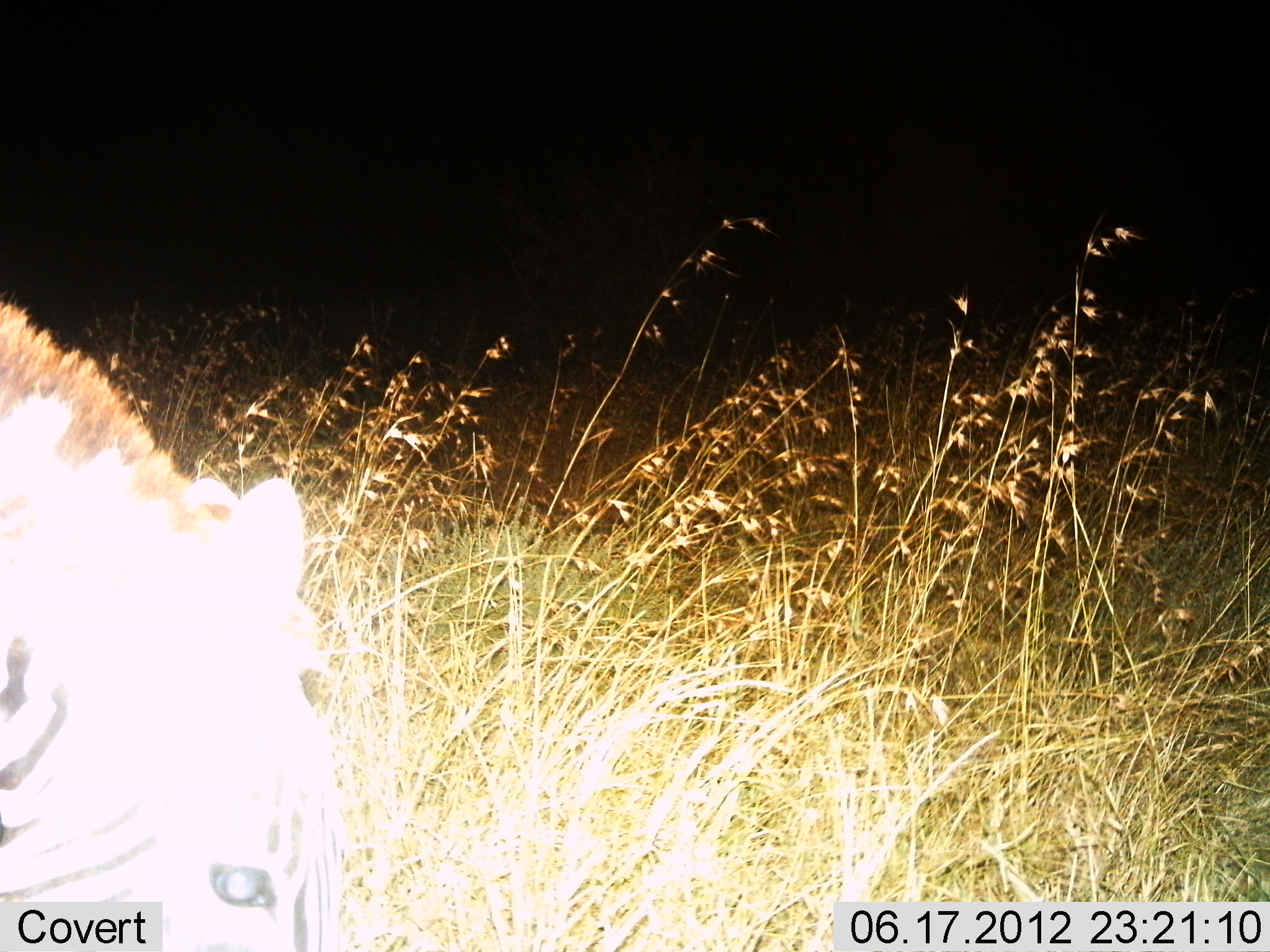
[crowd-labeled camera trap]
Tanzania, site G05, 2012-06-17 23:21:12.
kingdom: Animalia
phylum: Chordata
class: Mammalia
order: Perissodactyla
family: Equidae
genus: Equus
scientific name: Equus quagga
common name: plains zebra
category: zebra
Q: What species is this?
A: Zebra (plains zebra) (Equus quagga).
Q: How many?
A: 1.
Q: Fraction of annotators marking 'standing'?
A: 20%.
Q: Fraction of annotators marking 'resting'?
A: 0%.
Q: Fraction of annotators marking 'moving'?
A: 10%.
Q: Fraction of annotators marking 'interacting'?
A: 0%.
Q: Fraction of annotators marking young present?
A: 0%.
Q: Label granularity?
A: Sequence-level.